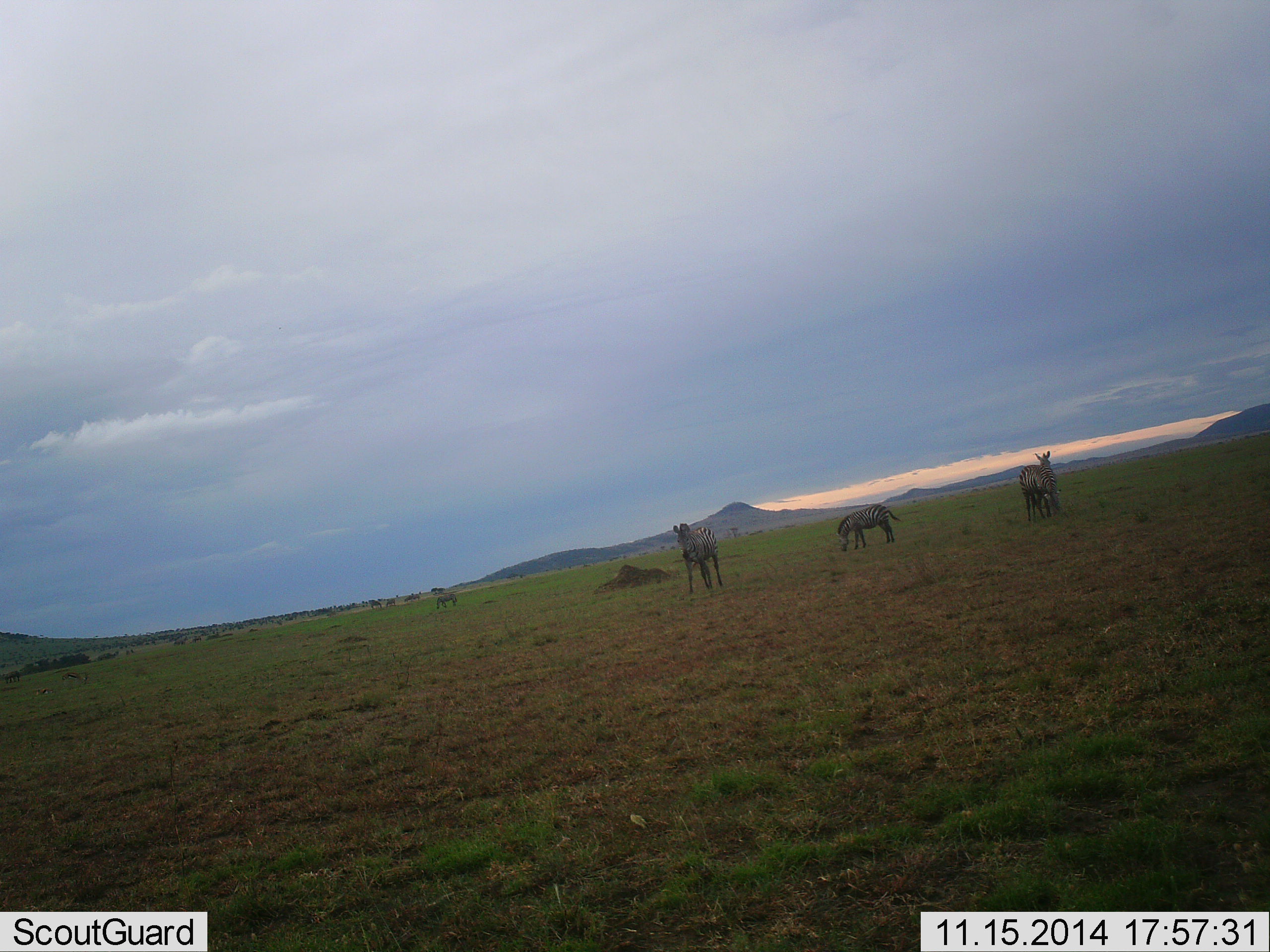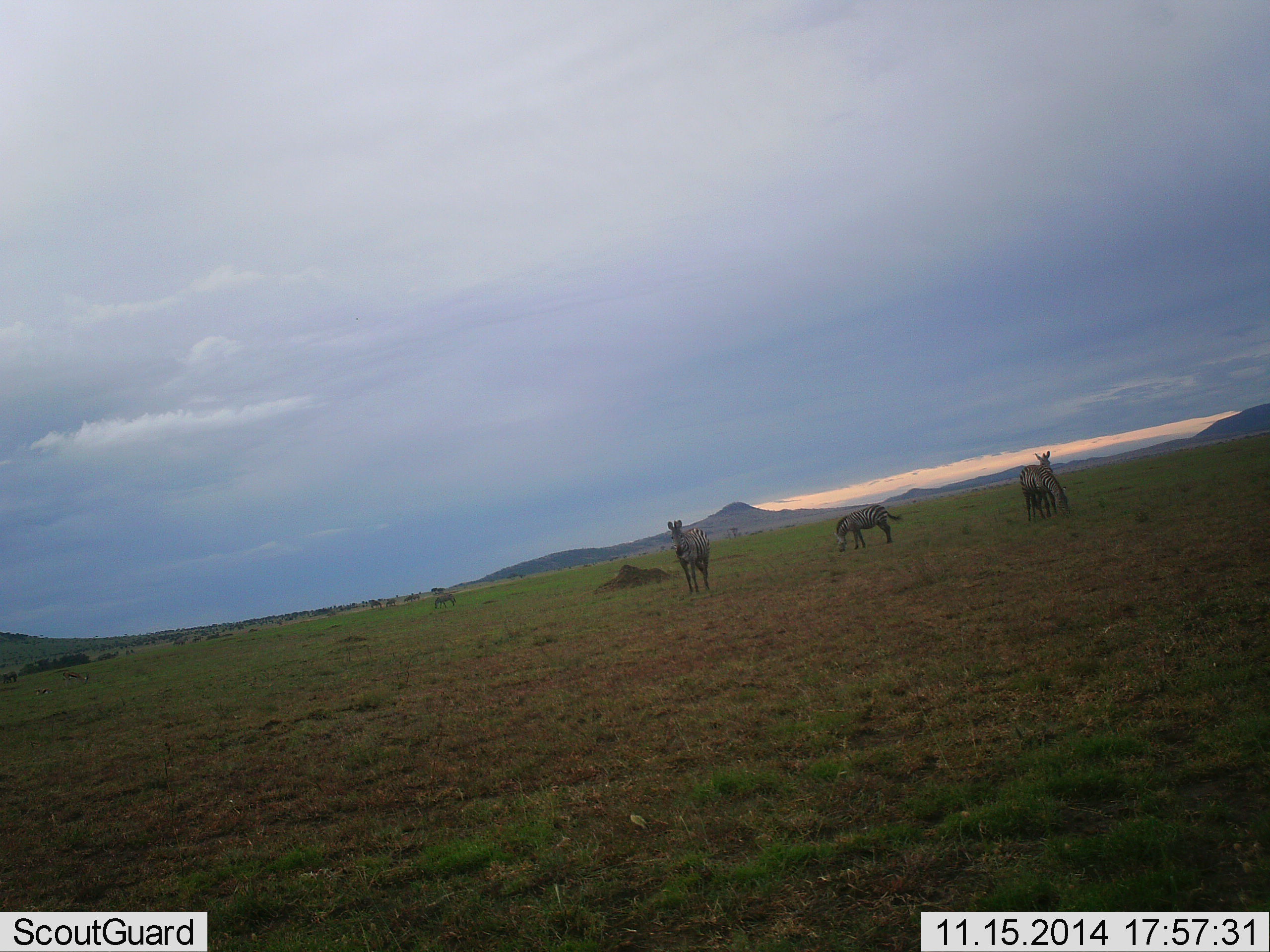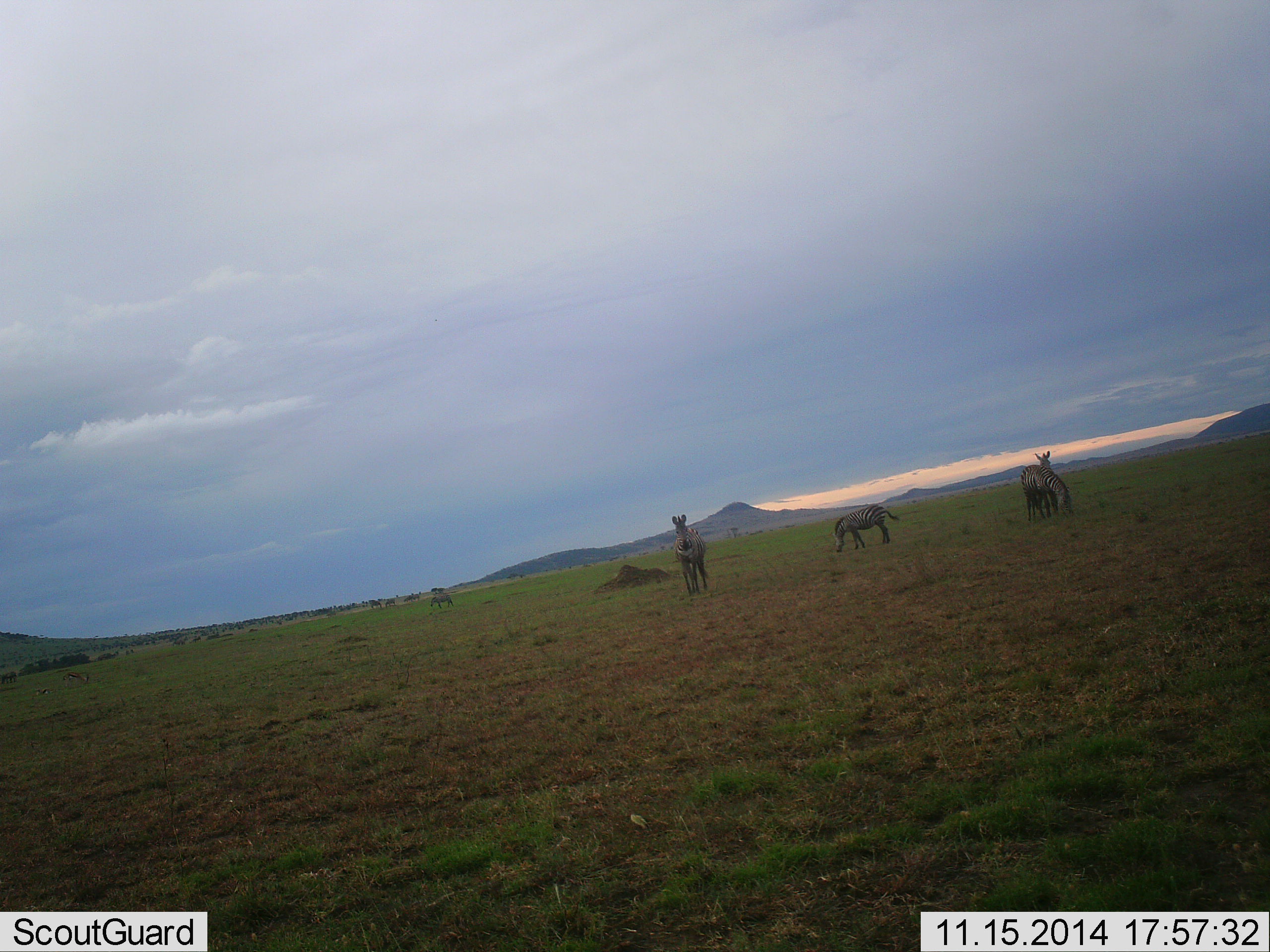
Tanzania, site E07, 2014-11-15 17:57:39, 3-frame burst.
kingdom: Animalia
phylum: Chordata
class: Mammalia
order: Perissodactyla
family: Equidae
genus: Equus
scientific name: Equus quagga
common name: plains zebra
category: zebra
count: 5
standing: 100%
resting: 0%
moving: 20%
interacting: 0%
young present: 0%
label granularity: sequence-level